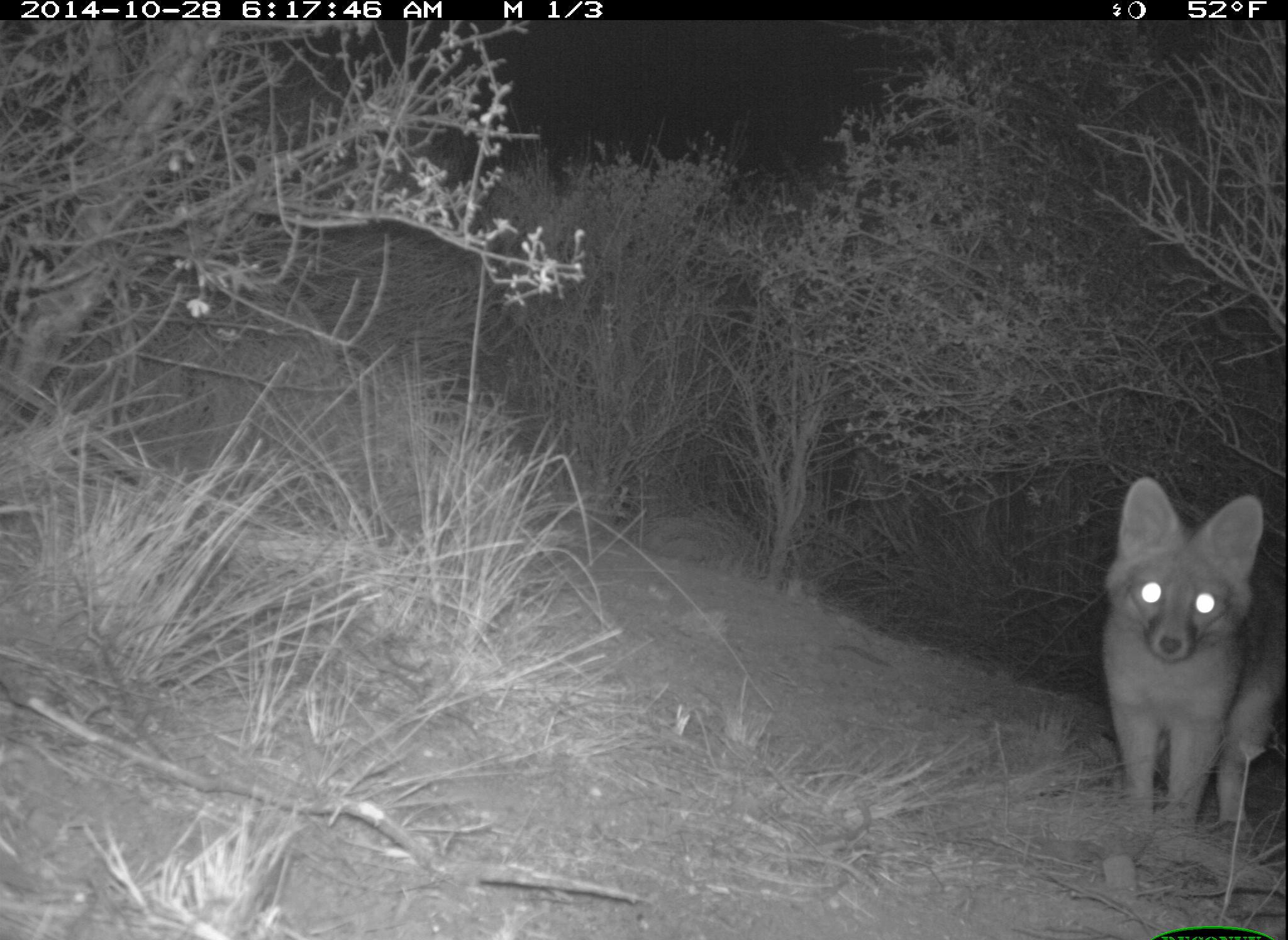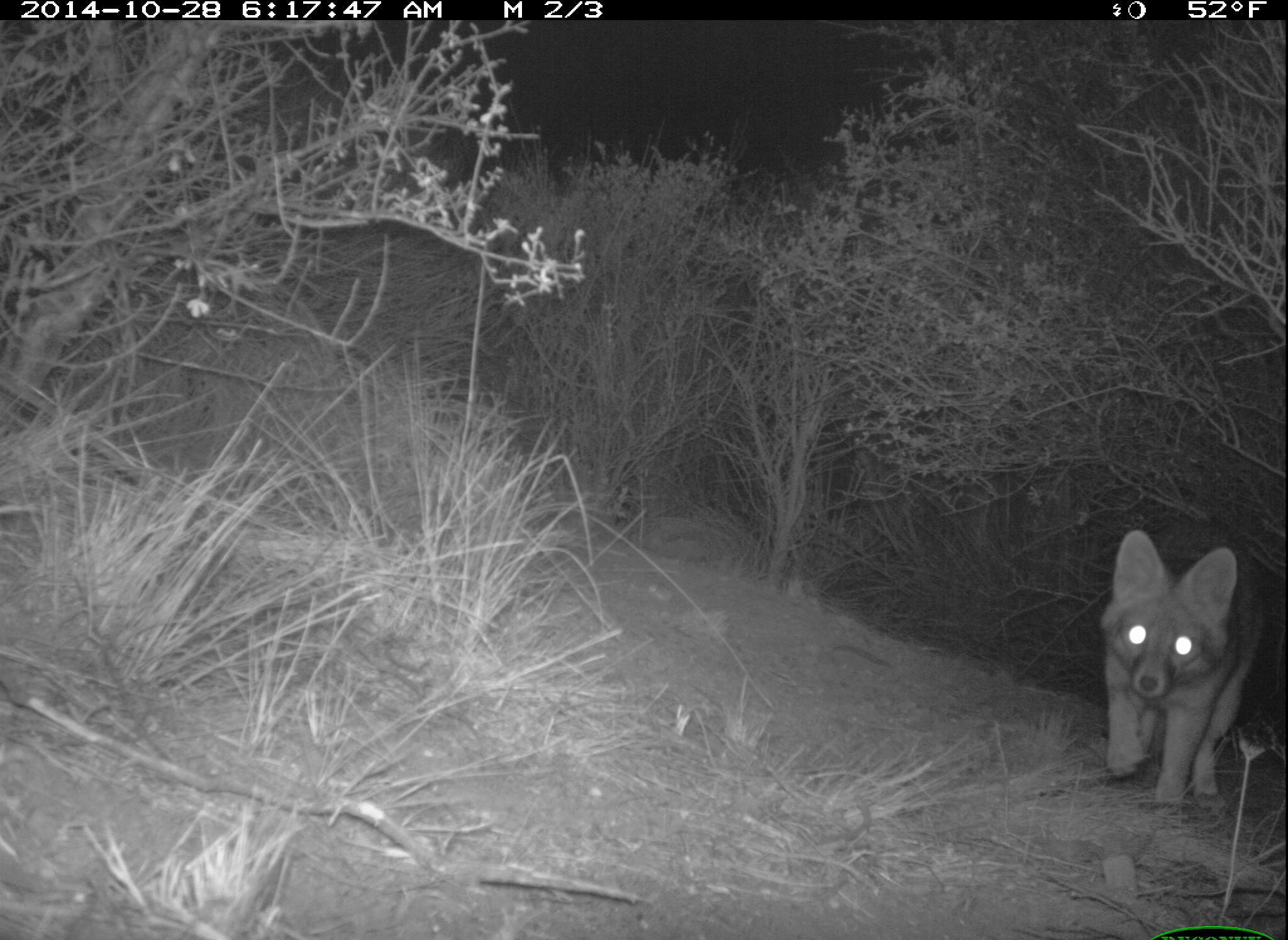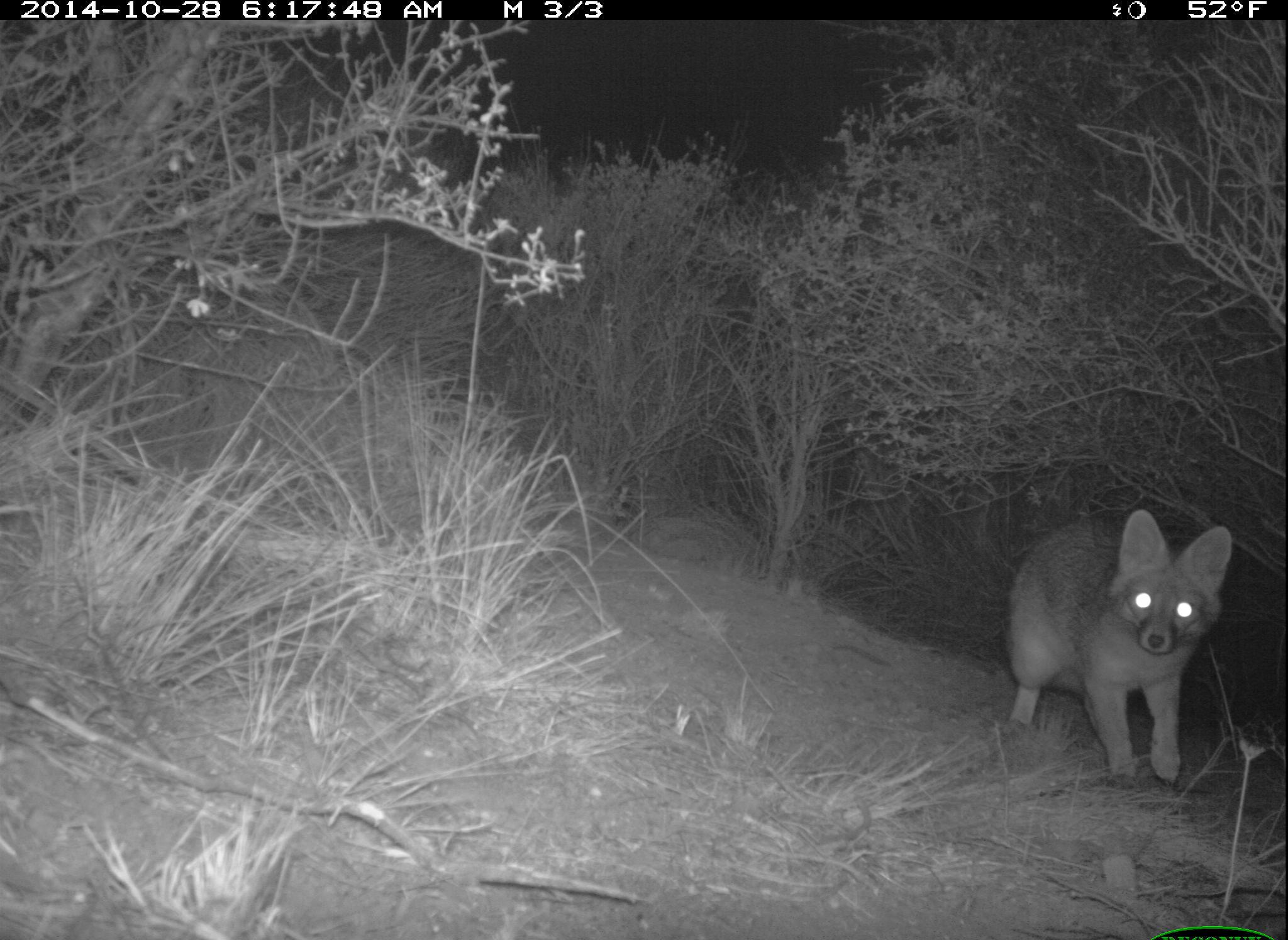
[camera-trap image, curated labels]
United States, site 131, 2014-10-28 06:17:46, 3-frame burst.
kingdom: Animalia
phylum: Chordata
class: Mammalia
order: Carnivora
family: Canidae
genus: Urocyon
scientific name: Urocyon cinereoargenteus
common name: gray fox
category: fox